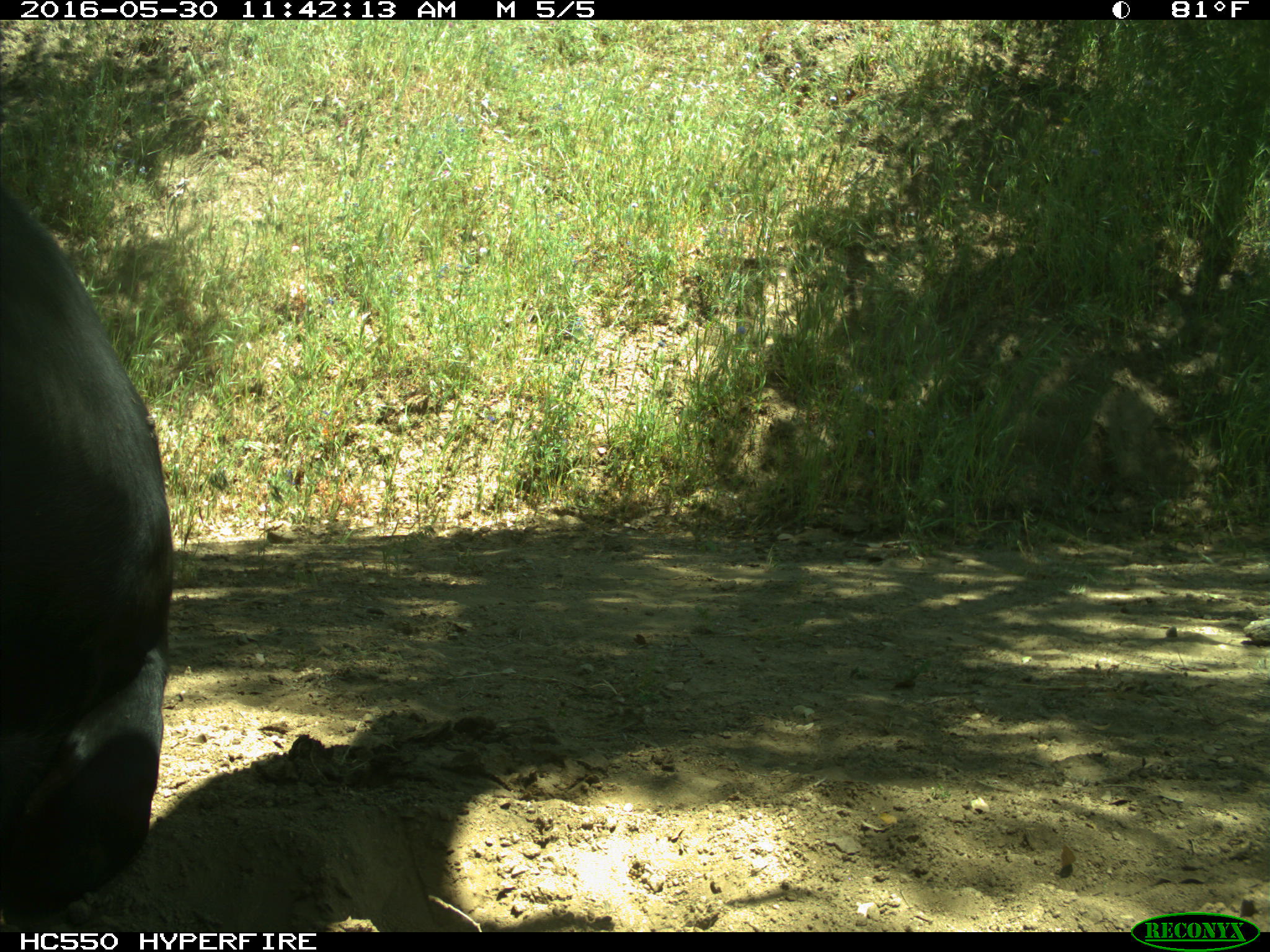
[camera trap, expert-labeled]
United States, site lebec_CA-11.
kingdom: Animalia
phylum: Chordata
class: Mammalia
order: Artiodactyla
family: Bovidae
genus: Bos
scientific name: Bos taurus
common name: domestic cow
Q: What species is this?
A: Bos taurus (domestic cow).